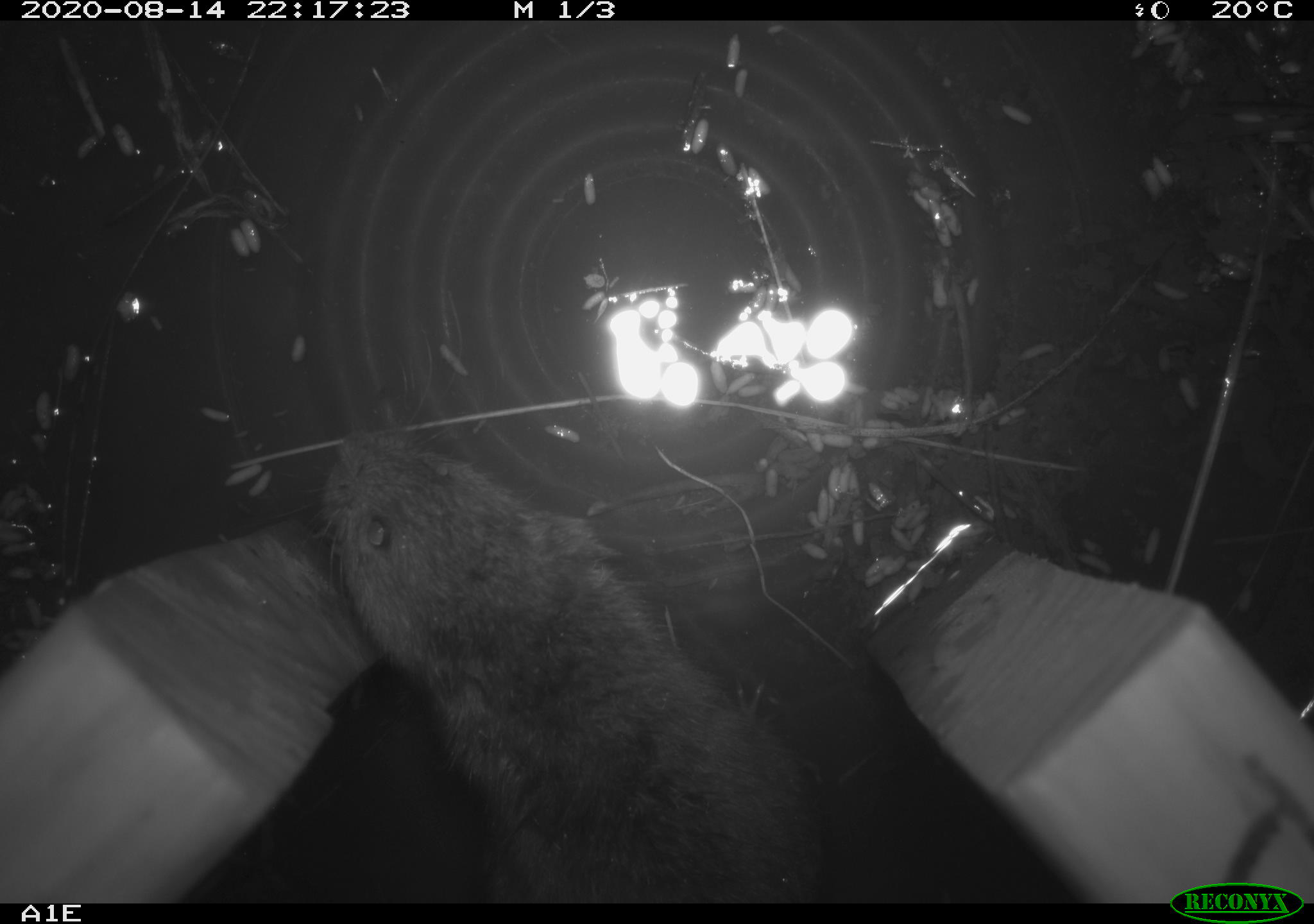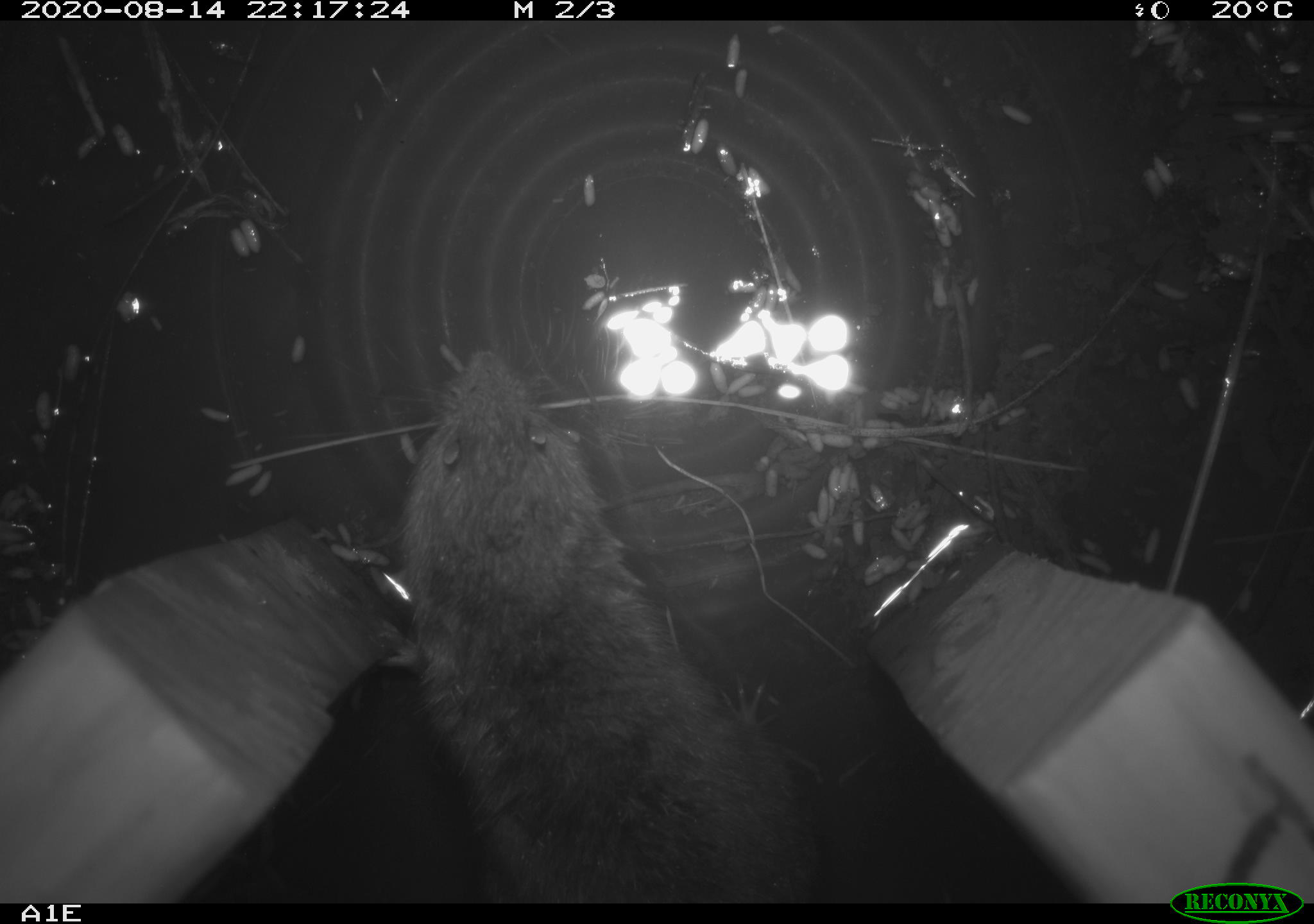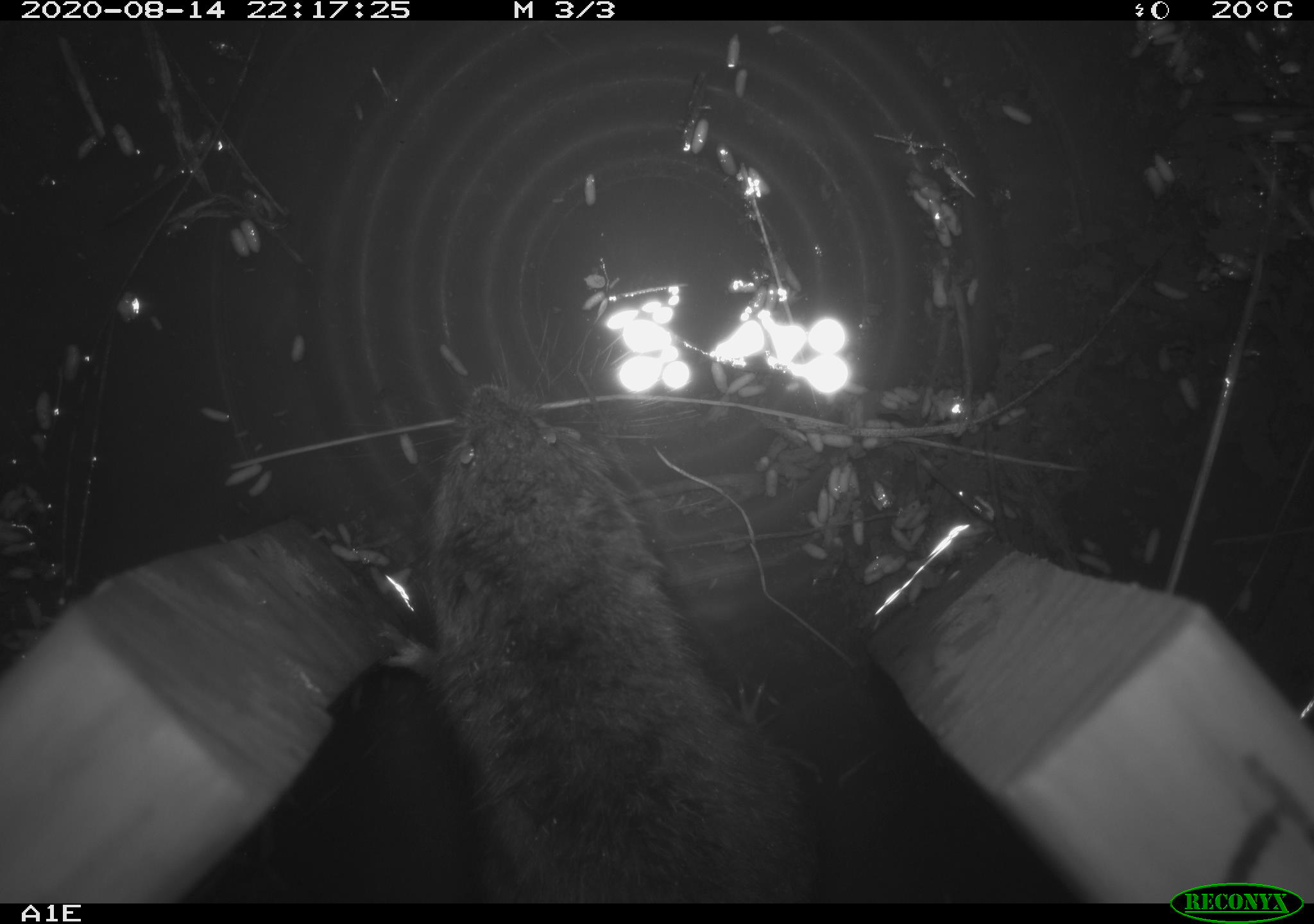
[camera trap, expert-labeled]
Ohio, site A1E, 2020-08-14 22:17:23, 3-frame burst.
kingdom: Animalia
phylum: Chordata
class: Mammalia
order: Rodentia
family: Cricetidae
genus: Microtus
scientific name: Microtus pennsylvanicus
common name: meadow vole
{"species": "meadow vole (Microtus pennsylvanicus)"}